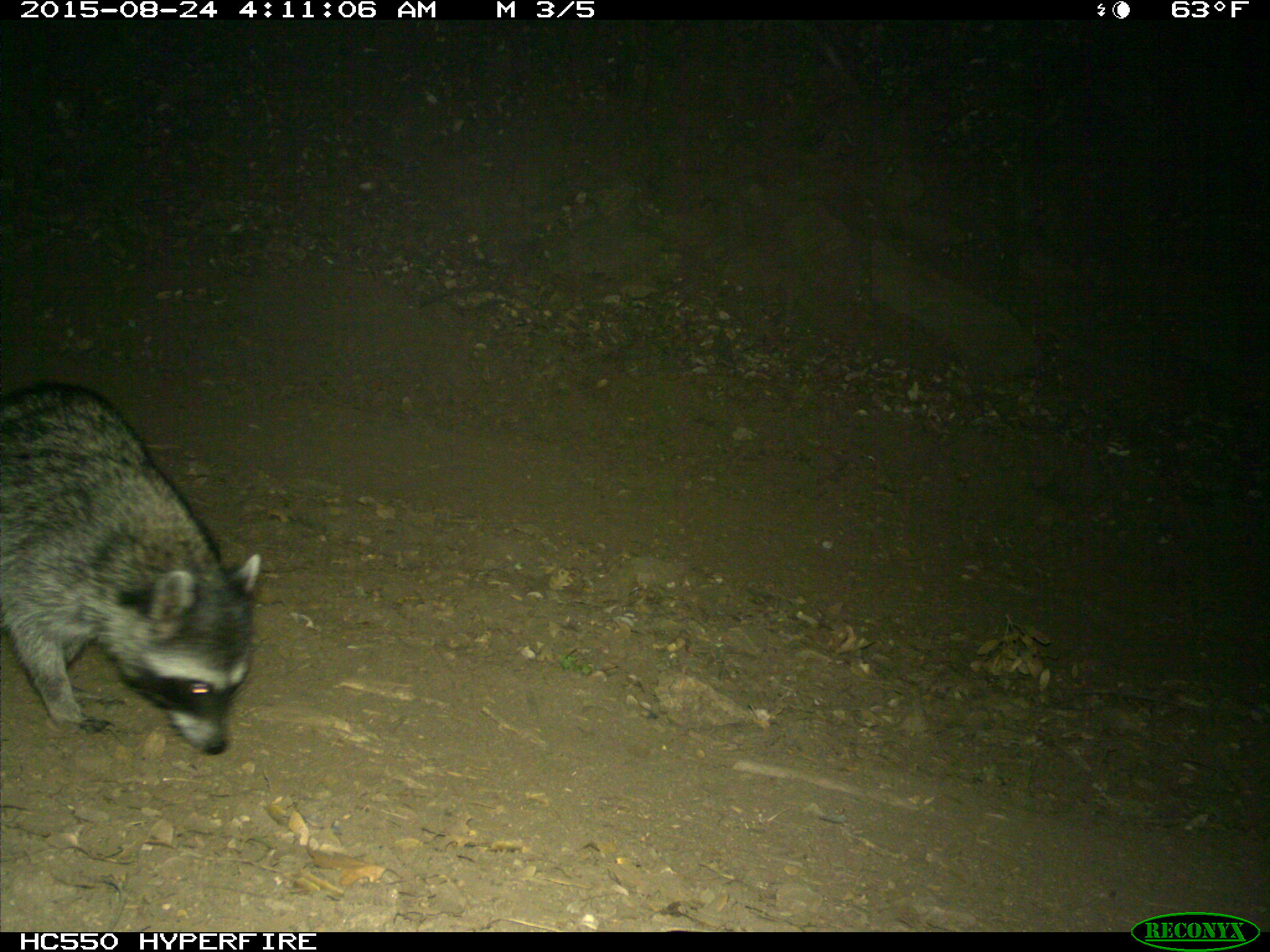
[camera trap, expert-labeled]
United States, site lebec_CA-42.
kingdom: Animalia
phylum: Chordata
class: Mammalia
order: Carnivora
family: Procyonidae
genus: Procyon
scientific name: Procyon lotor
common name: common raccoon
Procyon lotor (common raccoon).